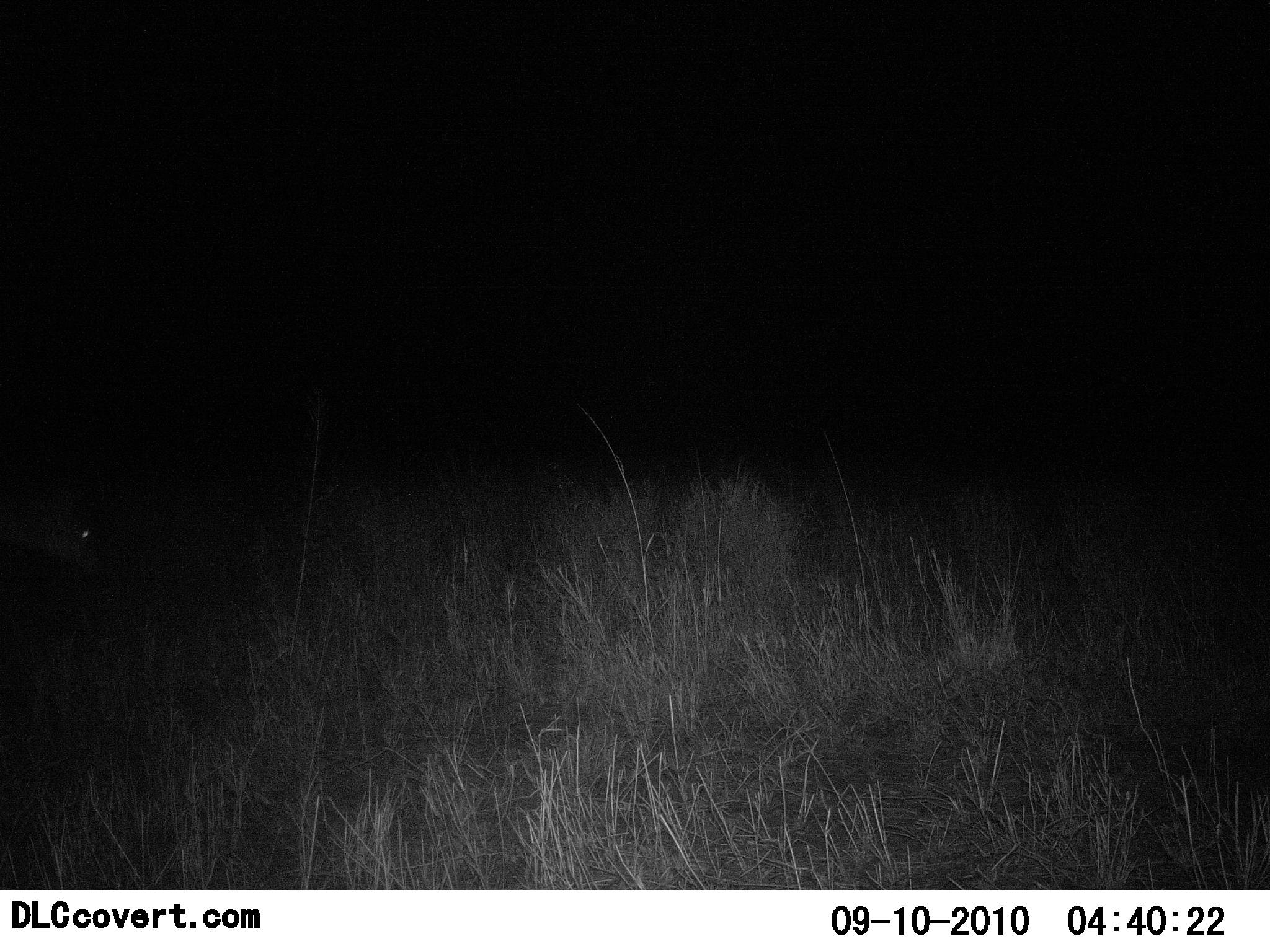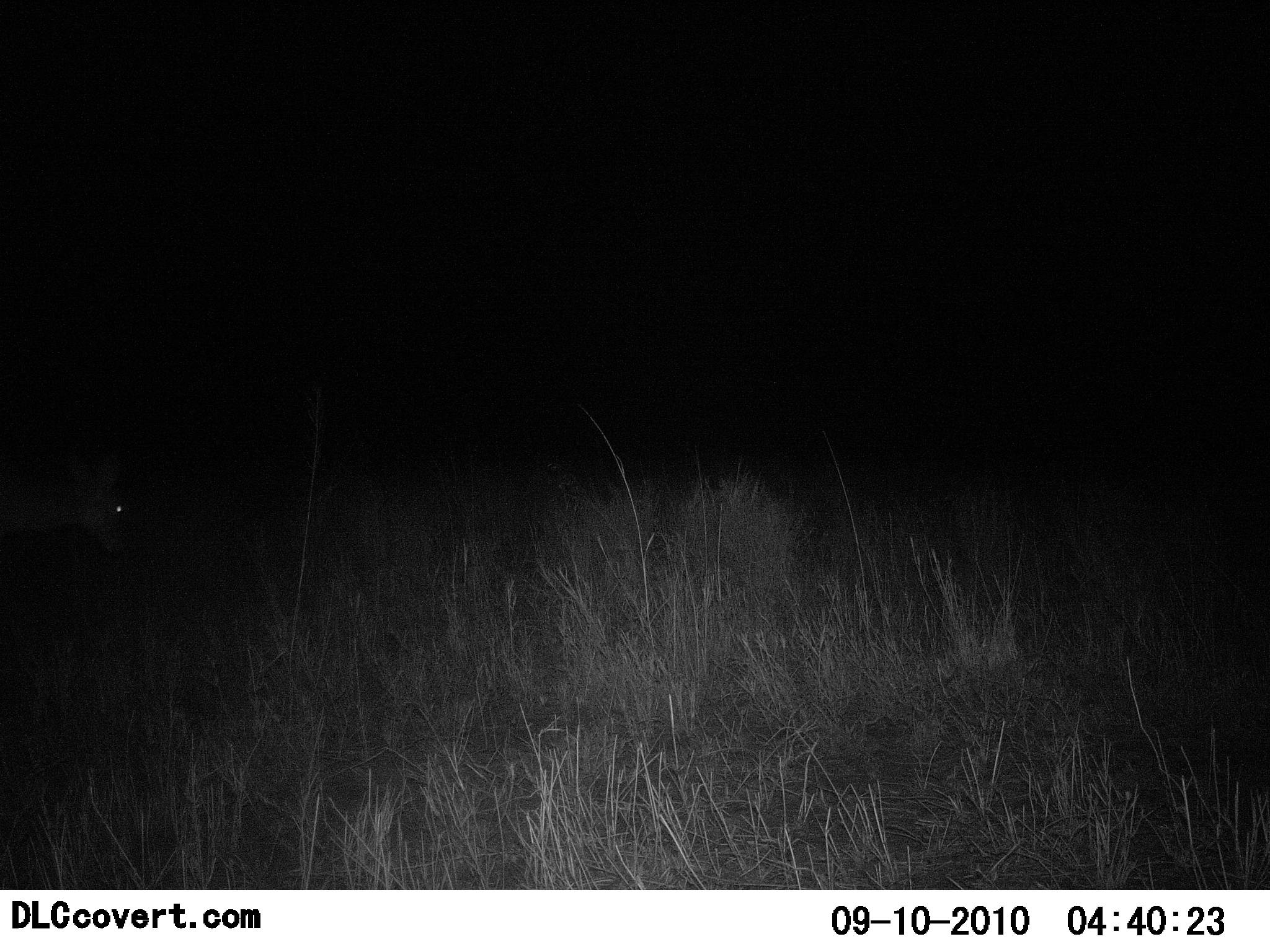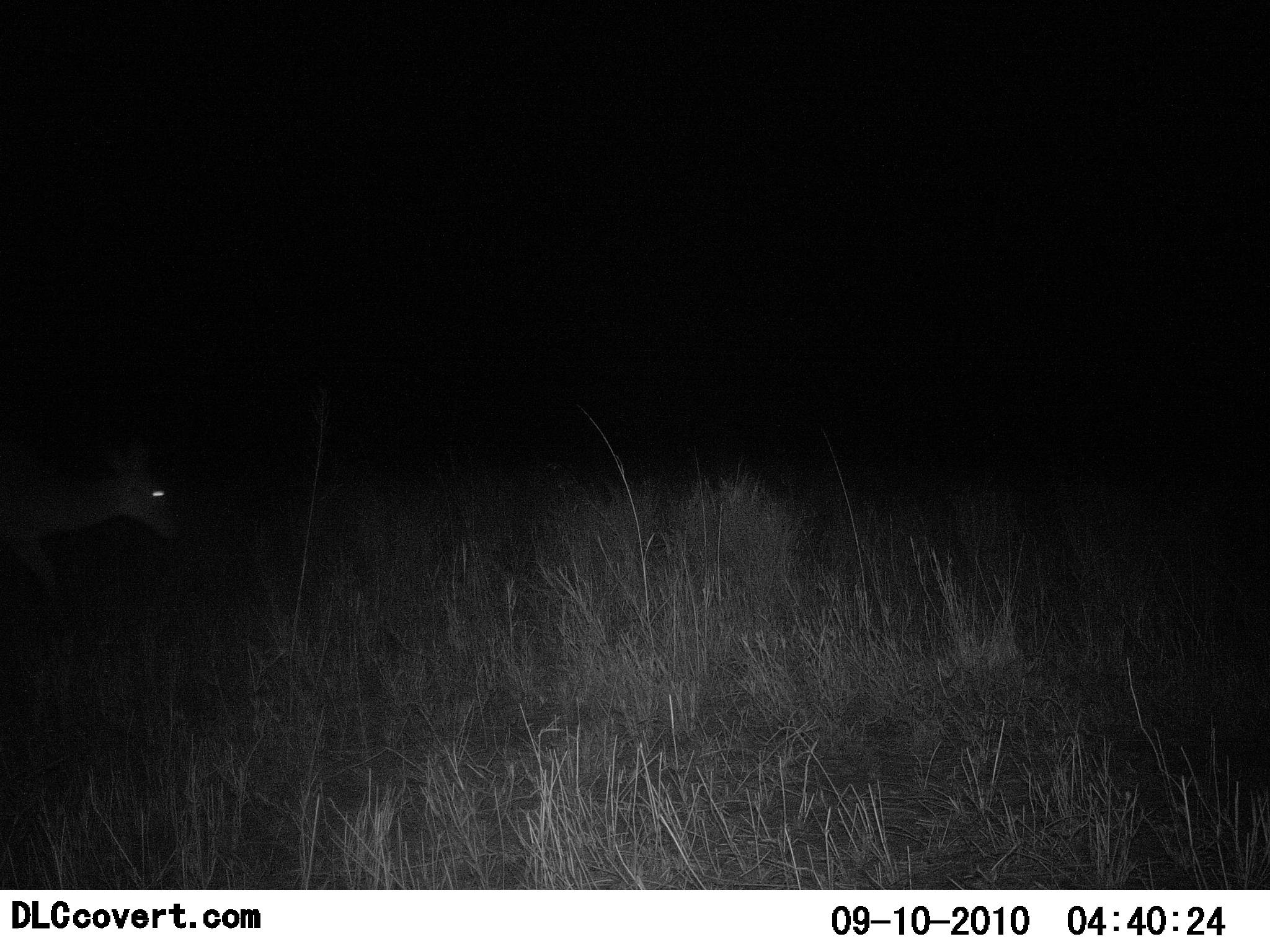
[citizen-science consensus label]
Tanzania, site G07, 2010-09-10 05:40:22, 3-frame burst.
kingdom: Animalia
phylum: Chordata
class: Mammalia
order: Artiodactyla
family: Bovidae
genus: Redunca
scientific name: Redunca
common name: reedbuck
Reedbuck (Redunca), count 1. Behavior (volunteer vote fractions): standing 0%, resting 0%, moving 100%, interacting 0%. Young present (vote fraction): 0%. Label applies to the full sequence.